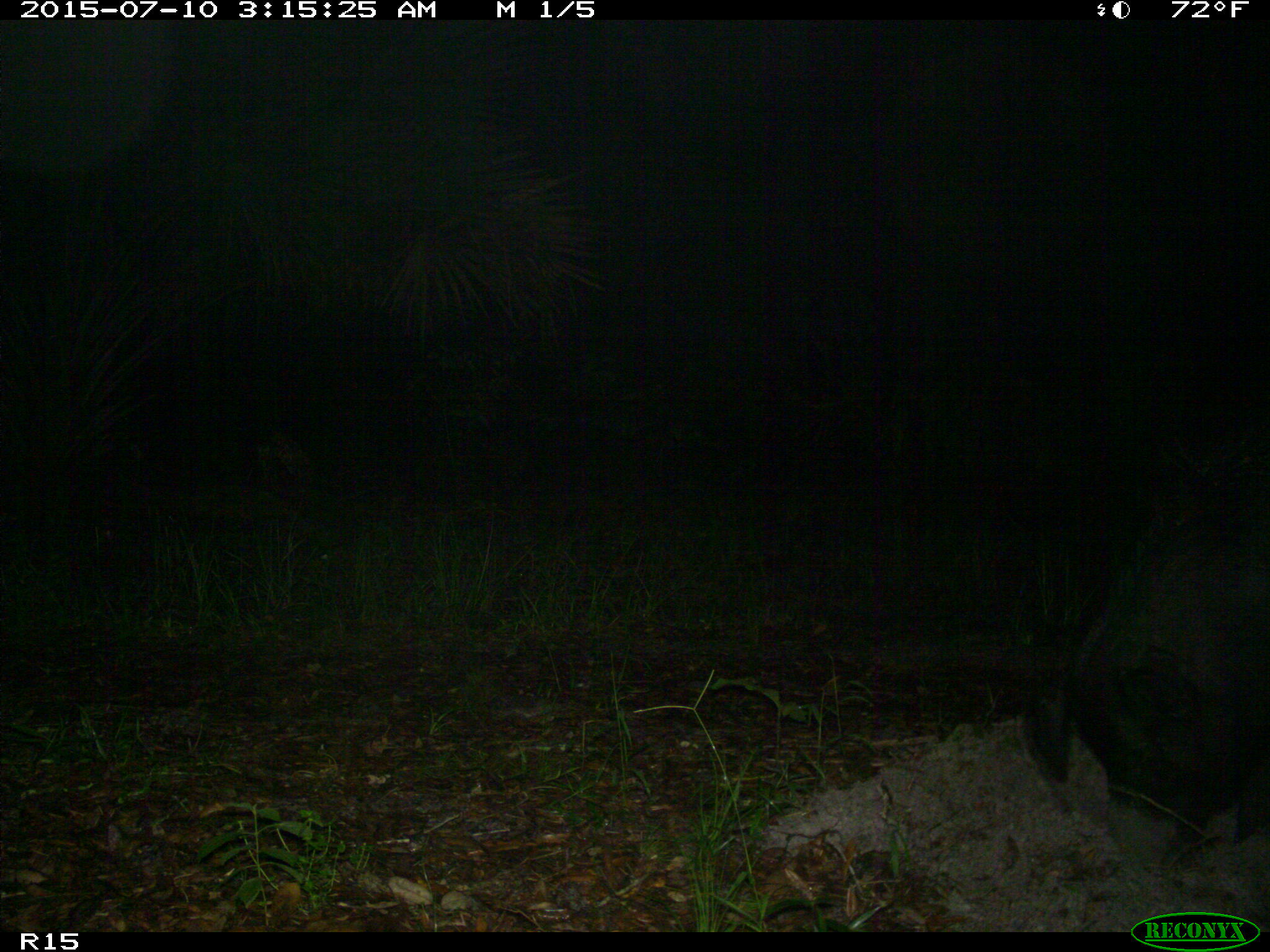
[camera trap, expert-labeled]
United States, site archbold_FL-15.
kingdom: Animalia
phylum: Chordata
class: Mammalia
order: Artiodactyla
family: Suidae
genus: Sus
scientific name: Sus scrofa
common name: wild boar